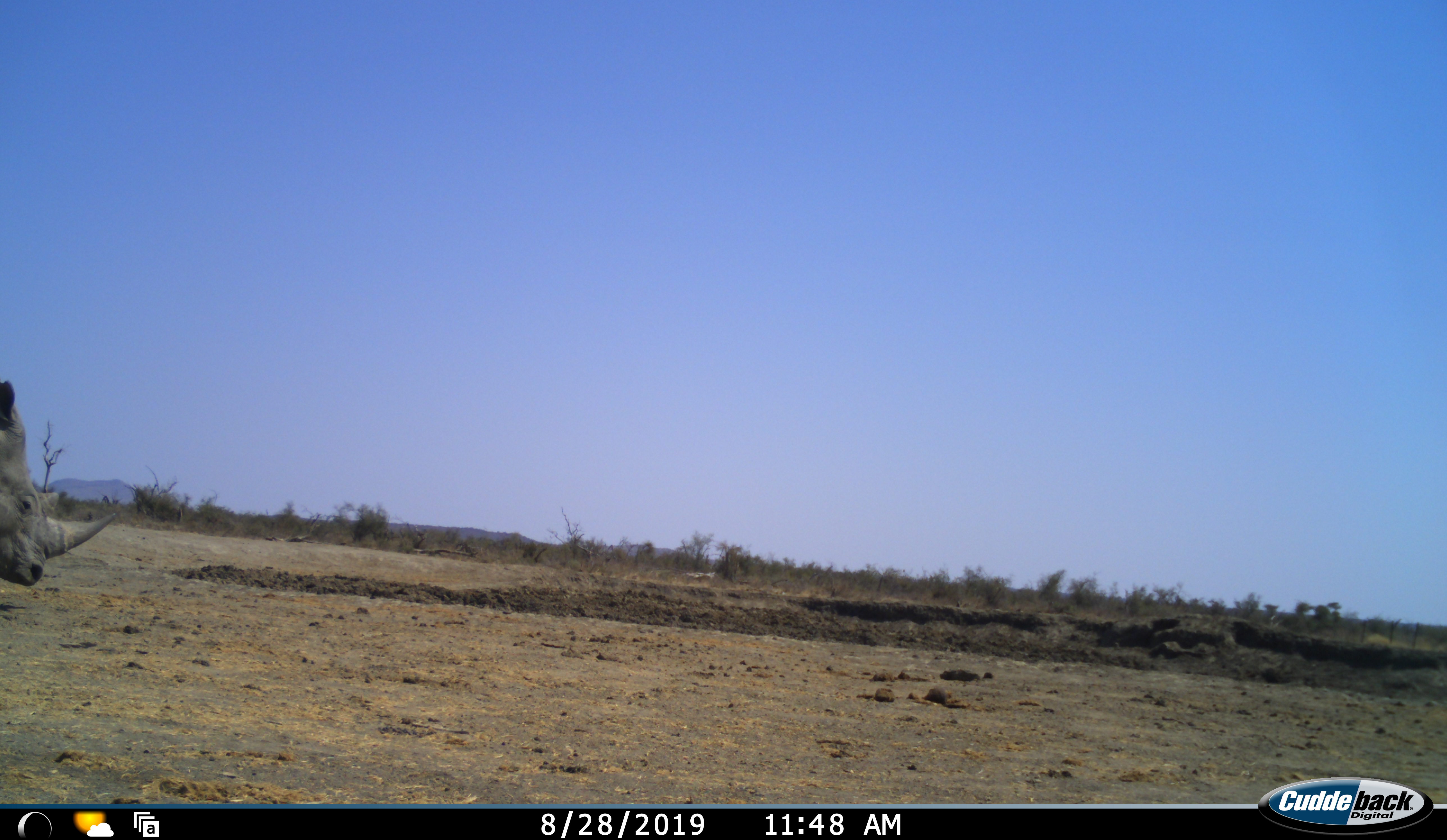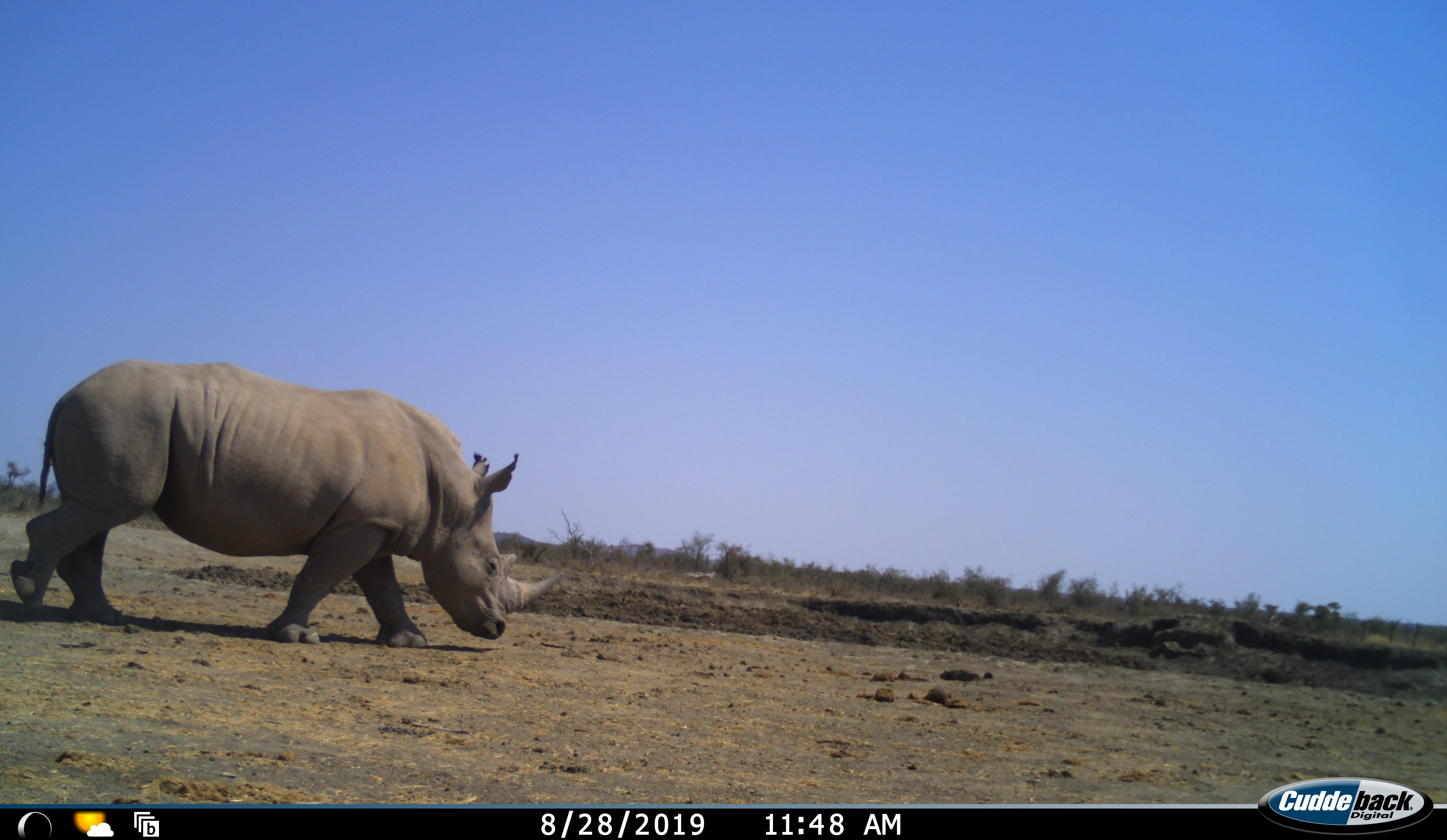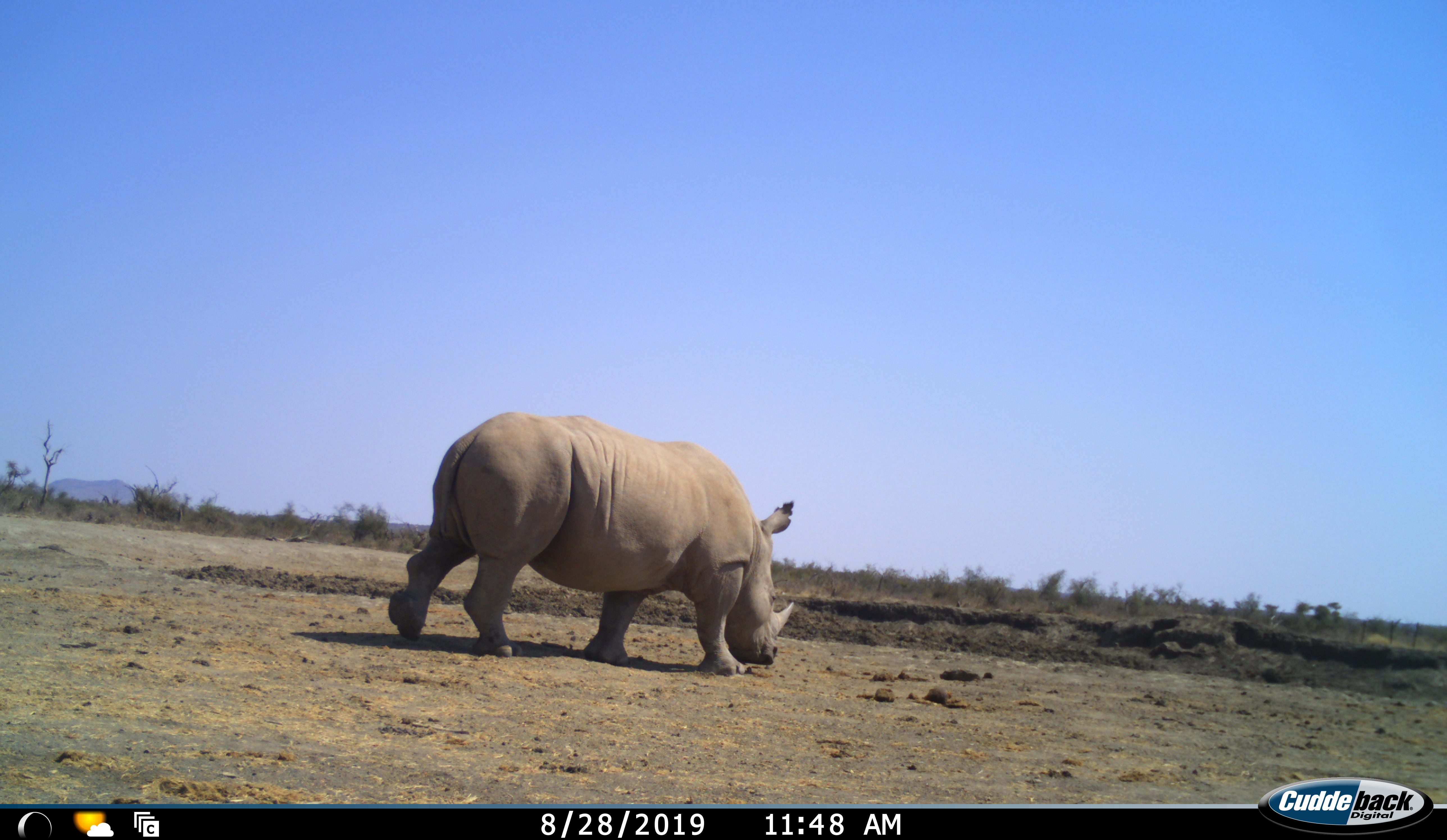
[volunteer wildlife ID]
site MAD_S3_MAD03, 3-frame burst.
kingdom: Animalia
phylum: Chordata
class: Mammalia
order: Perissodactyla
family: Rhinocerotidae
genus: Ceratotherium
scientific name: Ceratotherium simum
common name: white rhinoceros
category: rhinoceroswhite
Rhinoceroswhite (white rhinoceros) (Ceratotherium simum), count 1. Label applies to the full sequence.